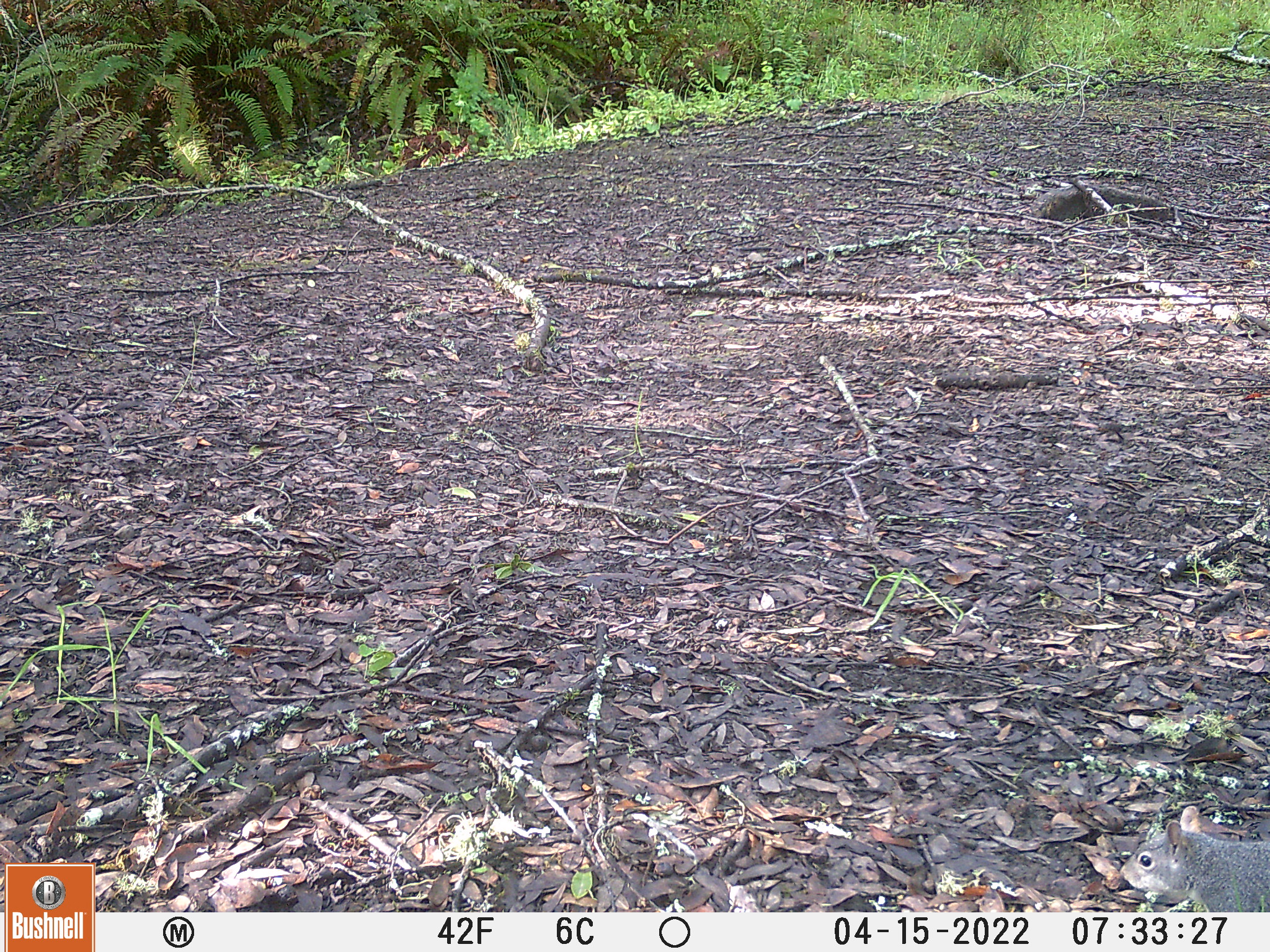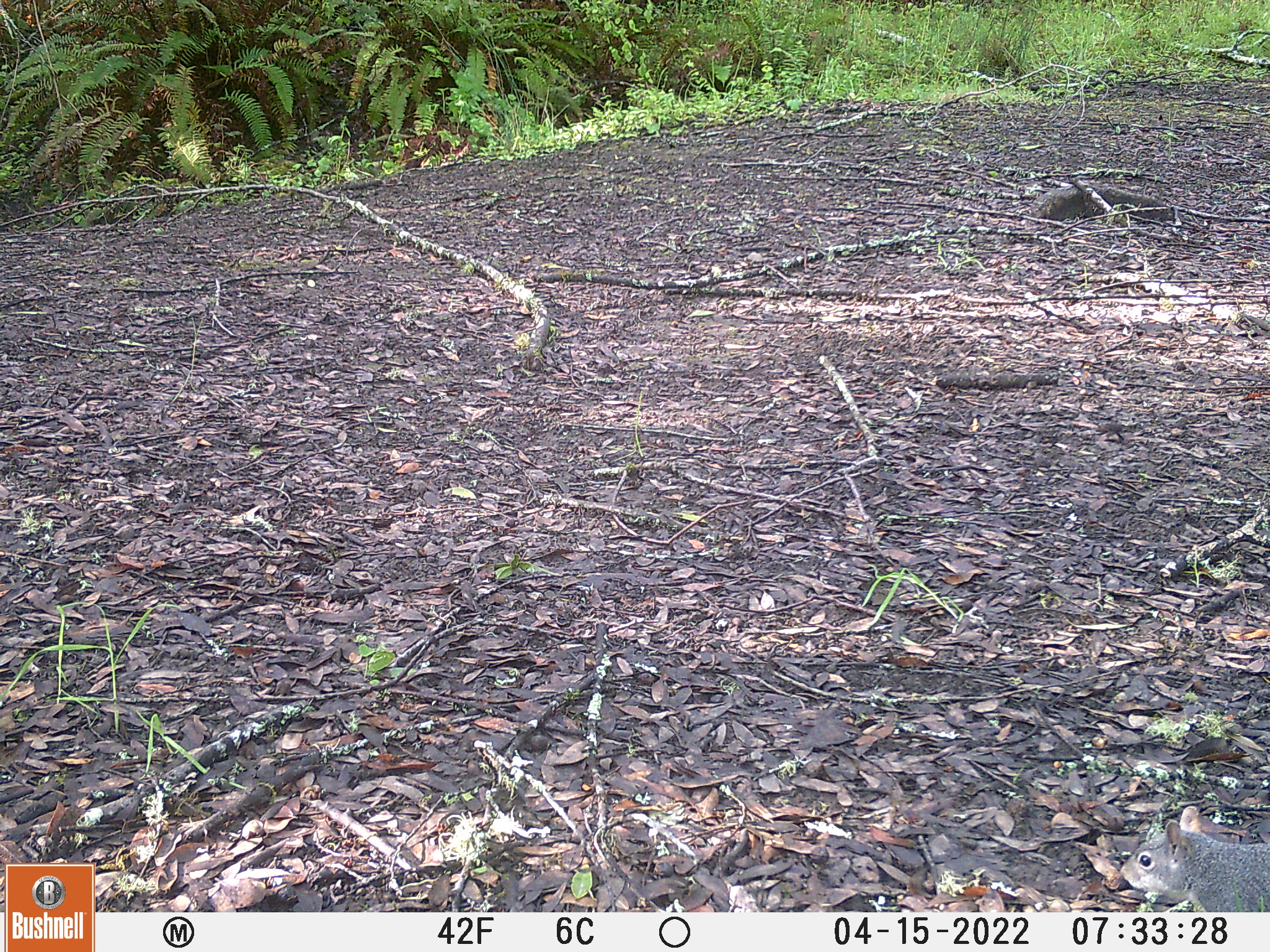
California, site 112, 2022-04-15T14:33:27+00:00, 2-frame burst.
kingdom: Animalia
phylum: Chordata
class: Mammalia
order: Rodentia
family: Sciuridae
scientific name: Sciuridae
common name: squirrel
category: unknown squirrel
Unknown squirrel (squirrel) (Sciuridae).